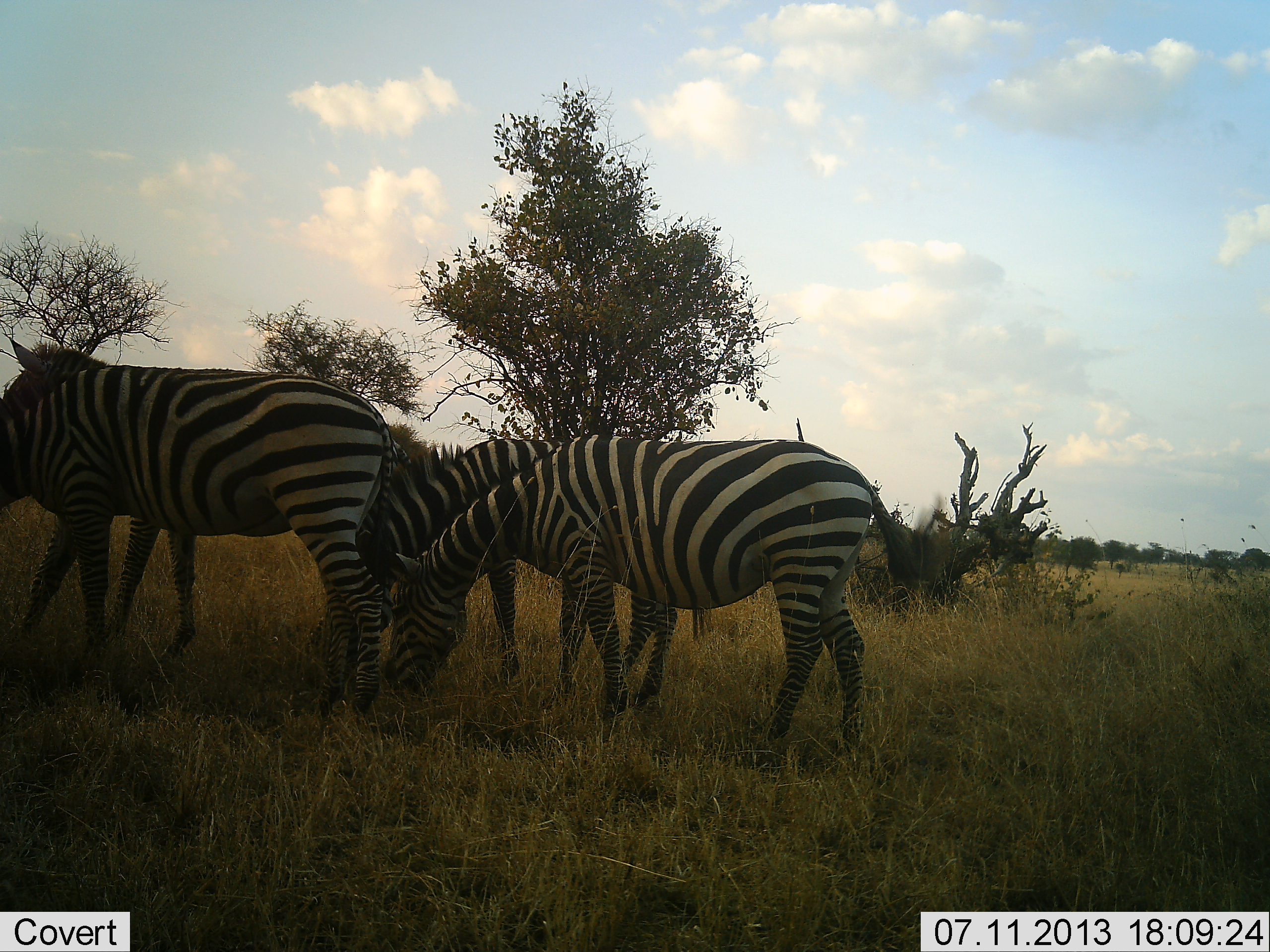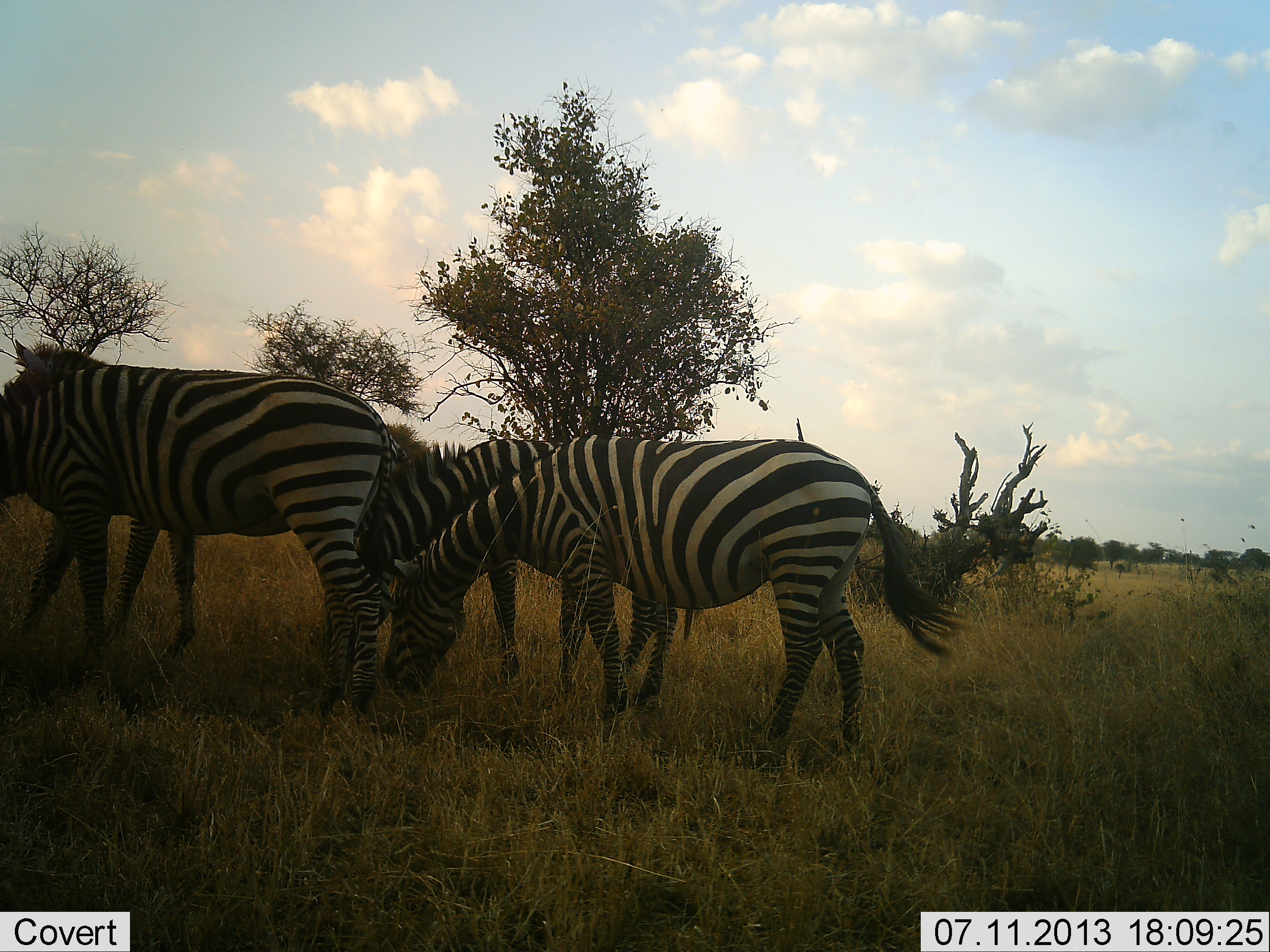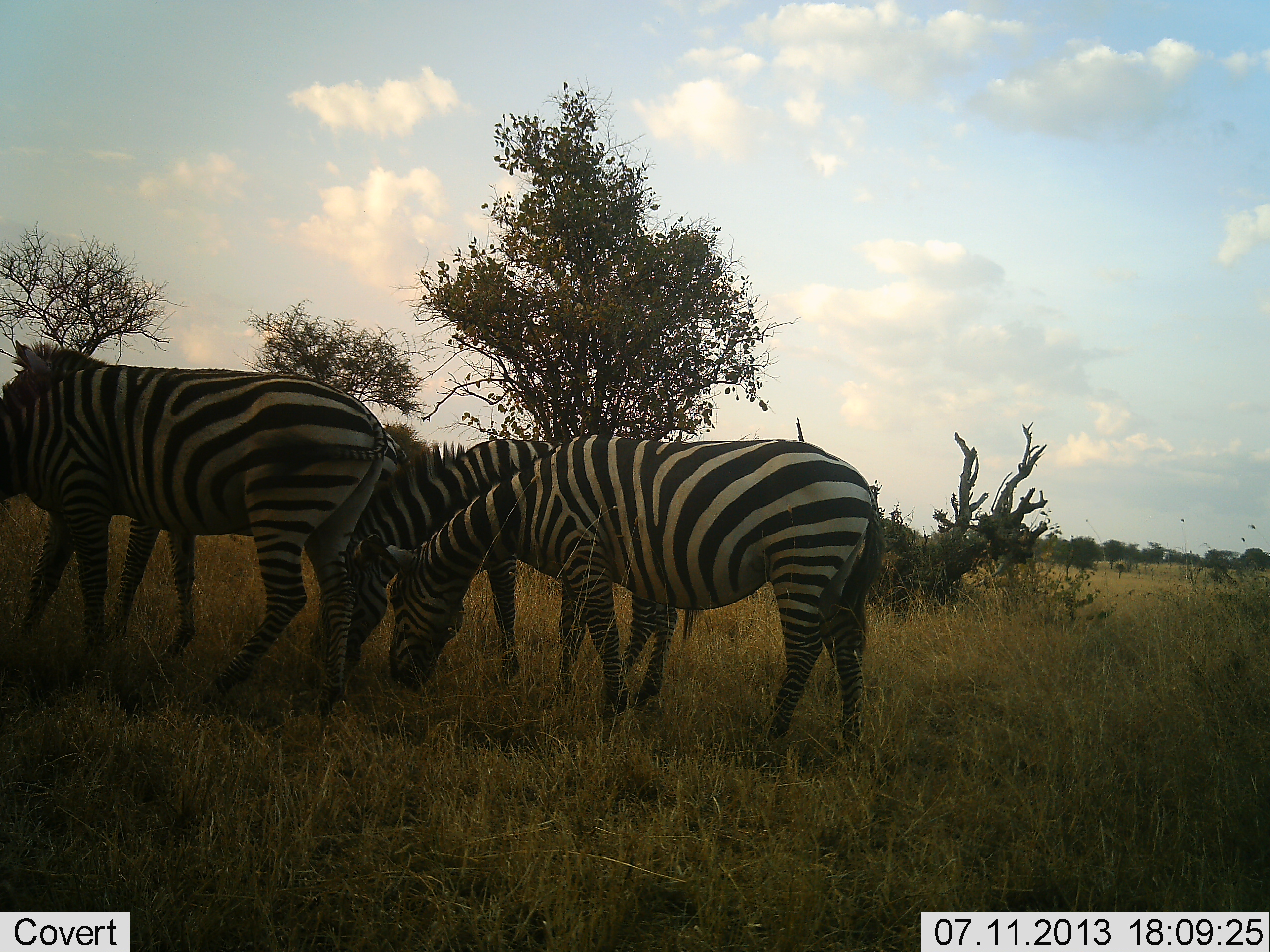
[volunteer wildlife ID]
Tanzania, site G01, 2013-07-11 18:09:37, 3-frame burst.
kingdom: Animalia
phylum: Chordata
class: Mammalia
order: Perissodactyla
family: Equidae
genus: Equus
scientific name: Equus quagga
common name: plains zebra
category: zebra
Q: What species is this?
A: Zebra (plains zebra) (Equus quagga).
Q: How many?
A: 3.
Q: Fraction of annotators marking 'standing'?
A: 60%.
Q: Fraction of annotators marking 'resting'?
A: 0%.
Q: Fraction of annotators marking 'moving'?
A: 20%.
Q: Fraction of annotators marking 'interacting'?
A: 0%.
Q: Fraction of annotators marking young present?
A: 0%.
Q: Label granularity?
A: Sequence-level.